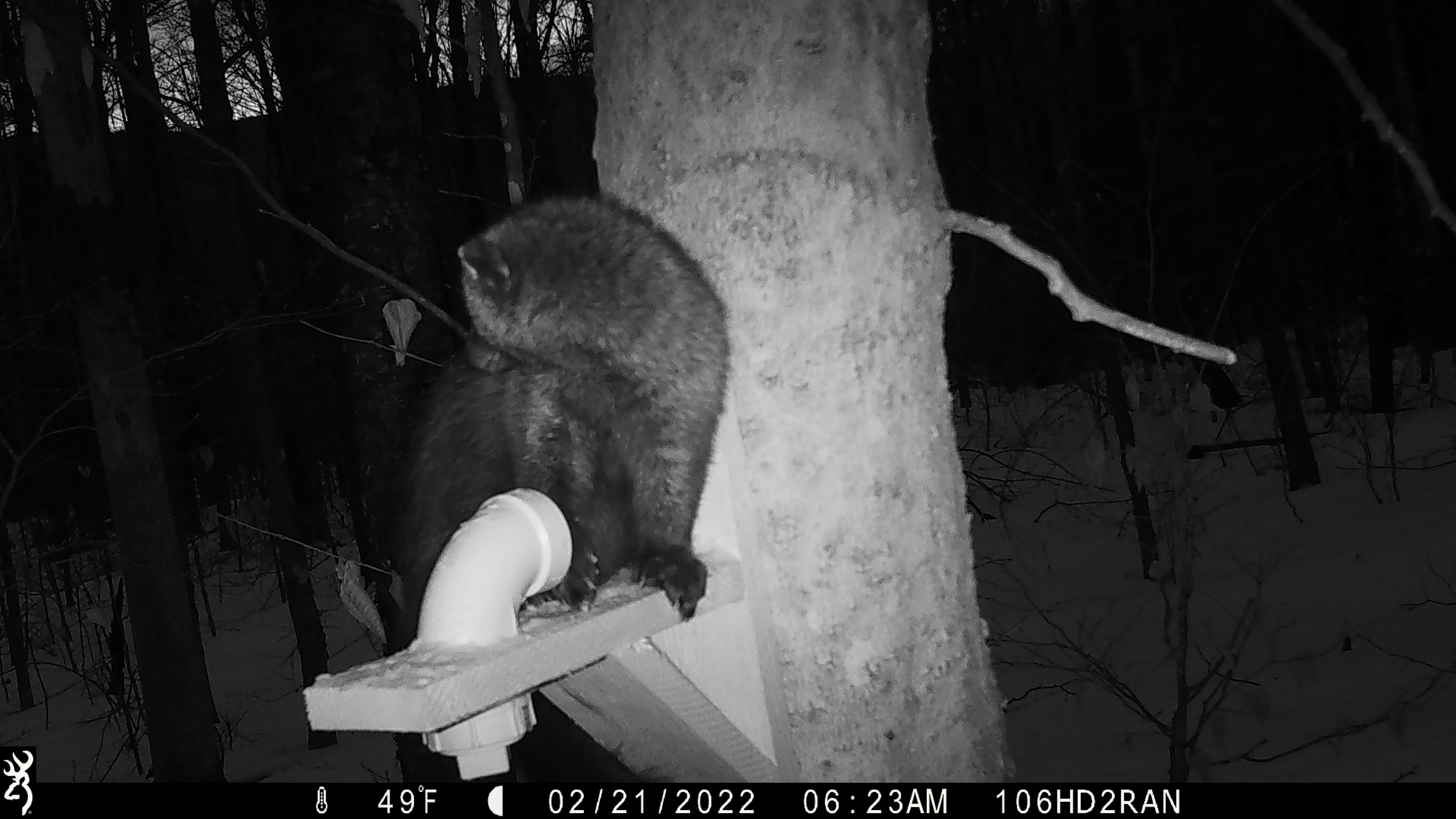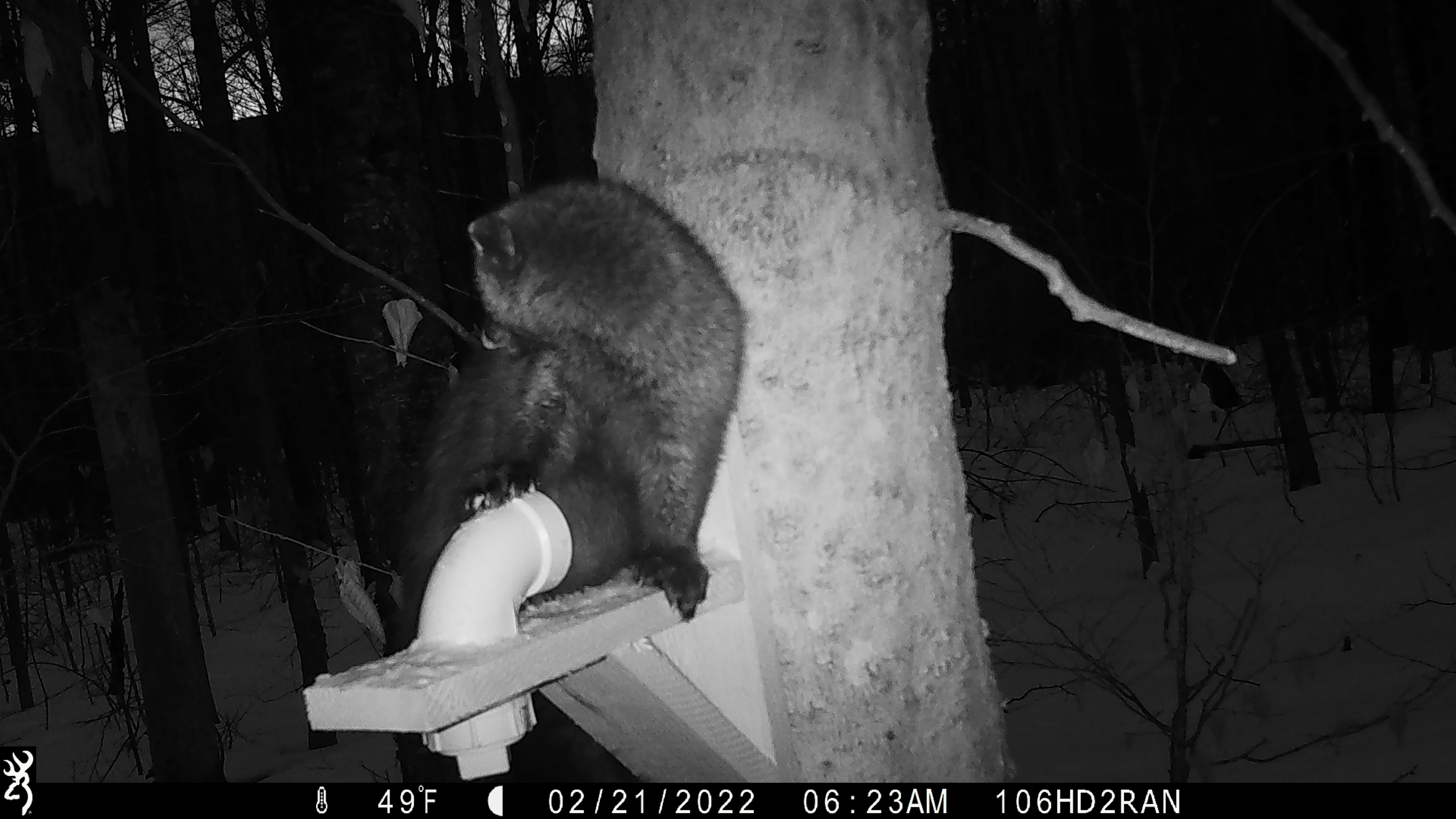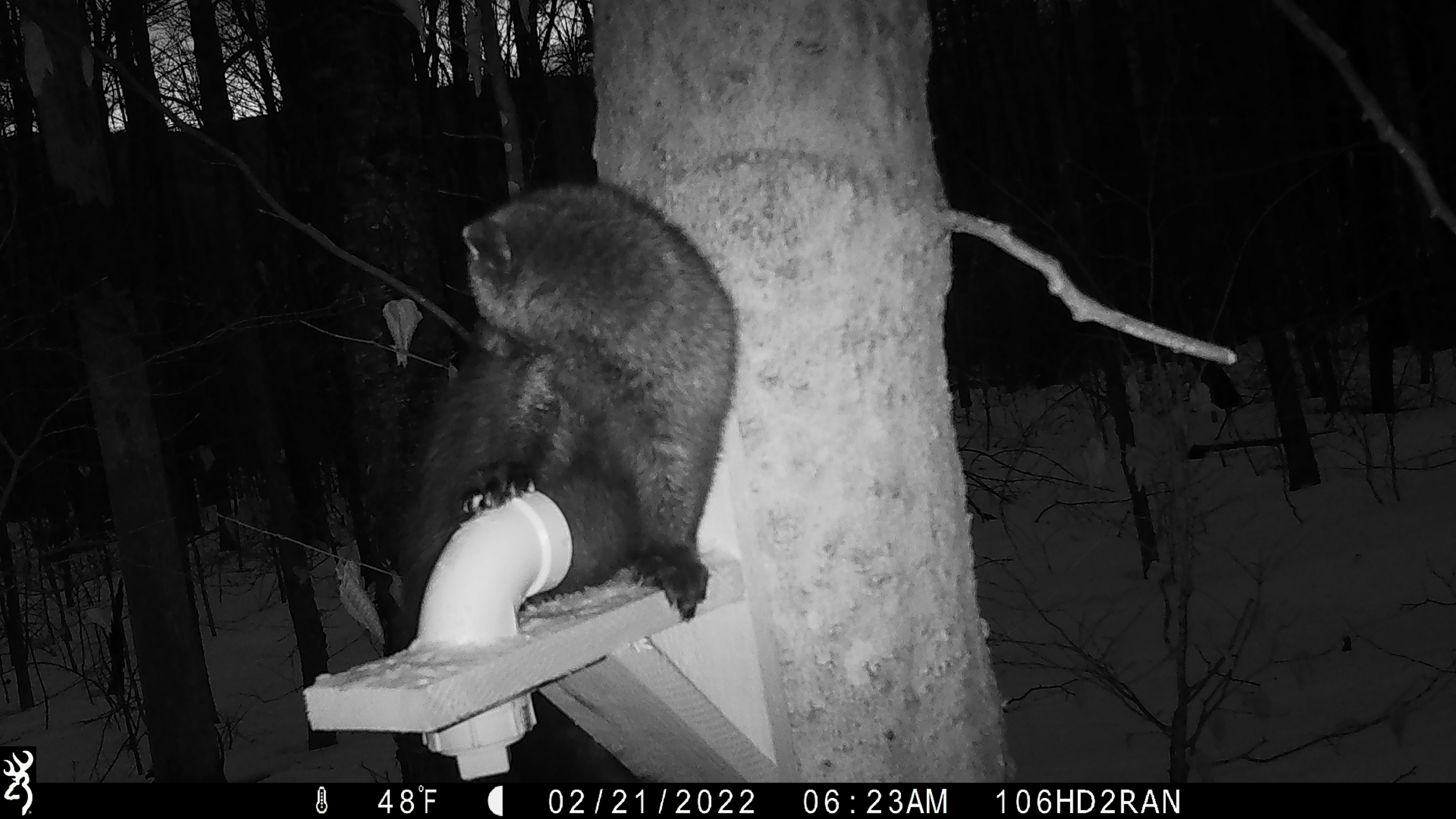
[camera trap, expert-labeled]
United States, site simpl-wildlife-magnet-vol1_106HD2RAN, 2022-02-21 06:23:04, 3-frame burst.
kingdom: Animalia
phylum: Chordata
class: Mammalia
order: Carnivora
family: Mustelidae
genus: Pekania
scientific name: Pekania pennanti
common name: fisher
Fisher (Pekania pennanti).